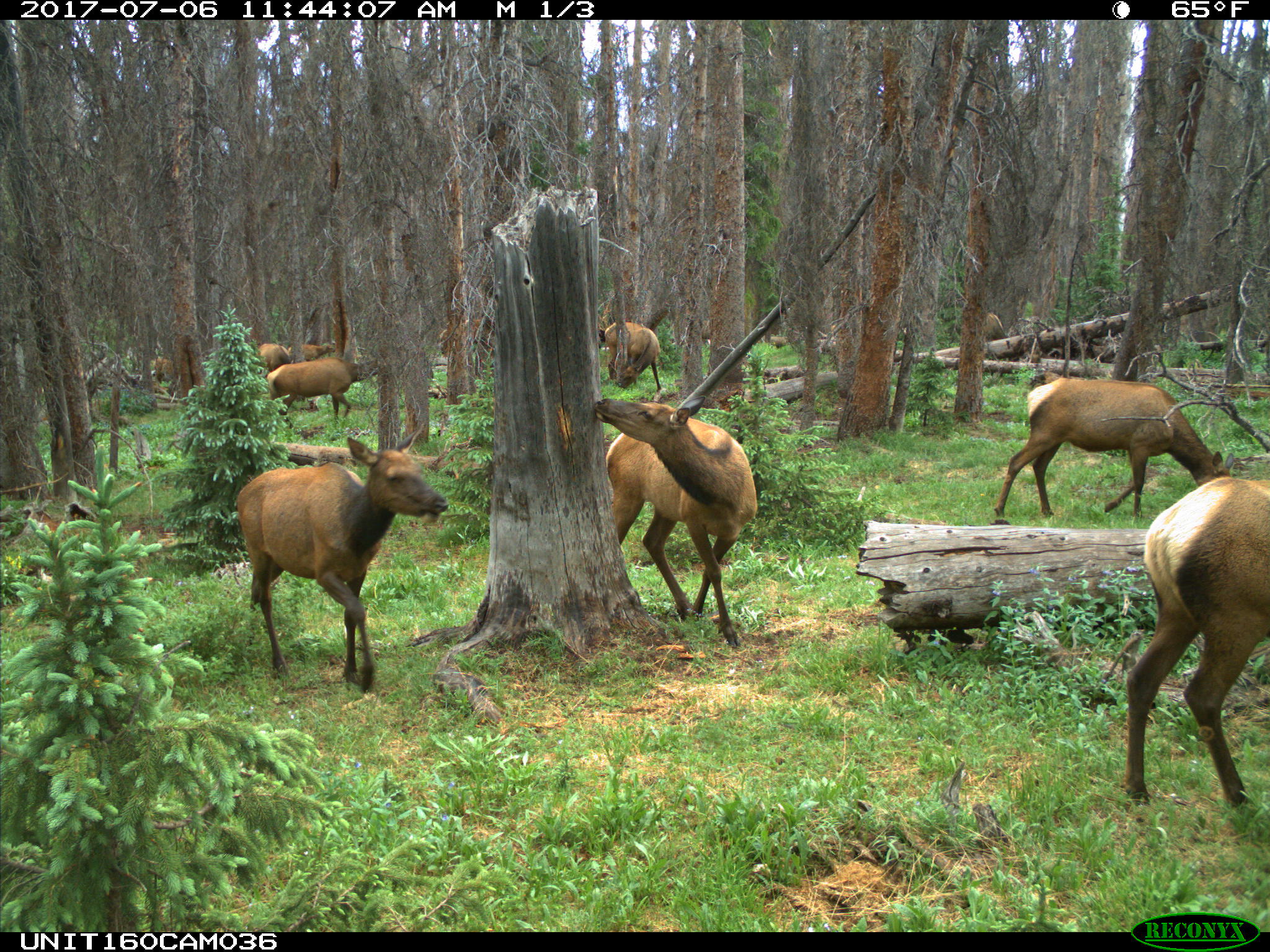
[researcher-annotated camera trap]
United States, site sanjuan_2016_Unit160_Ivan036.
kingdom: Animalia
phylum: Chordata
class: Mammalia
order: Artiodactyla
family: Cervidae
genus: Cervus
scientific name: Cervus elaphus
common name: red deer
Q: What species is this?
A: Cervus elaphus (red deer).